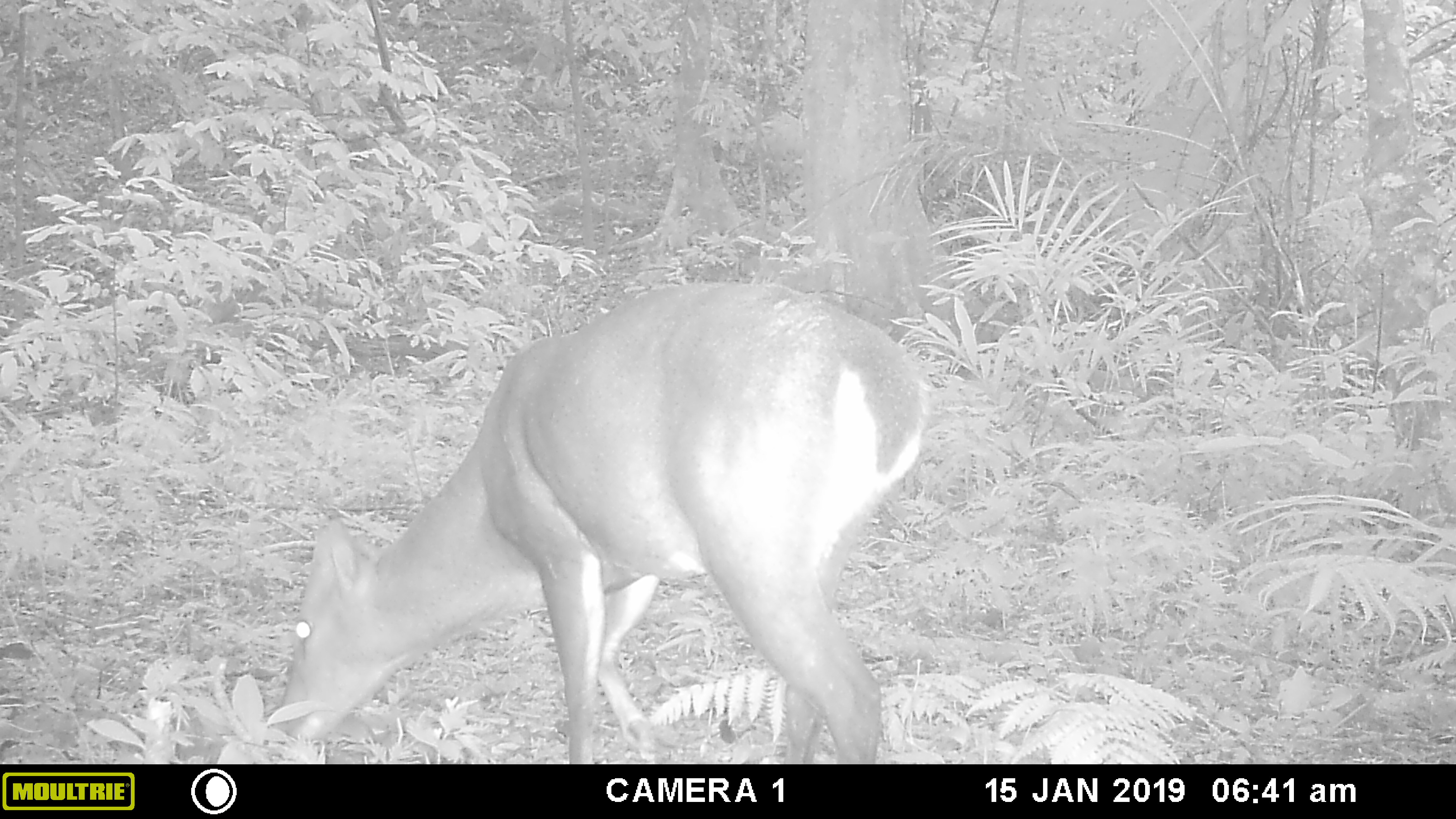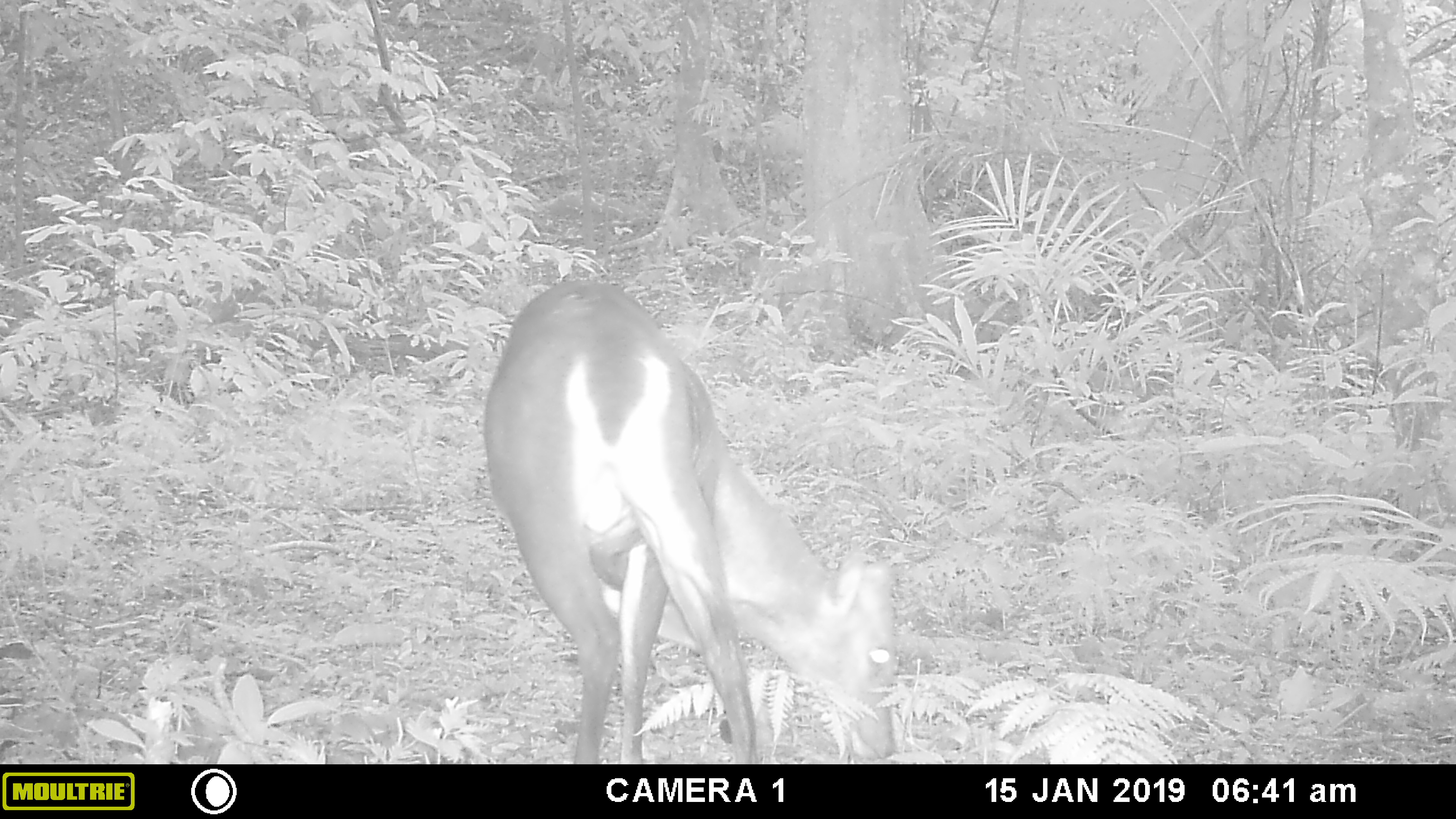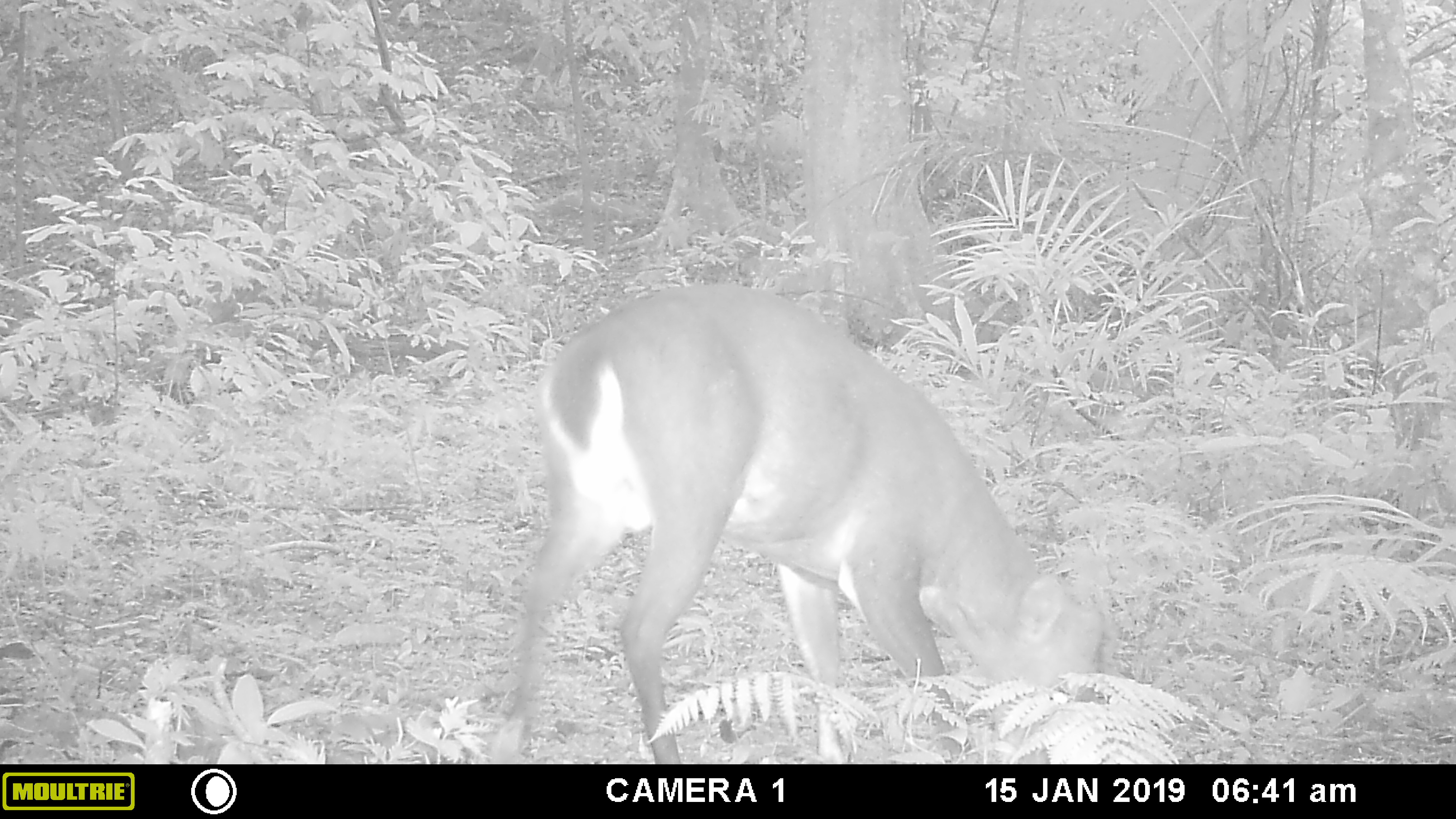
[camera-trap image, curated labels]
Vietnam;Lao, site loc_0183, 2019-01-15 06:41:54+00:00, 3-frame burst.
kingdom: Animalia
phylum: Chordata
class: Mammalia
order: Artiodactyla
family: Cervidae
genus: Muntiacus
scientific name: Muntiacus vuquangensis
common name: large-antlered muntjac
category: large antlered muntjac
Large antlered muntjac (large-antlered muntjac) (Muntiacus vuquangensis). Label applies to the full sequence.